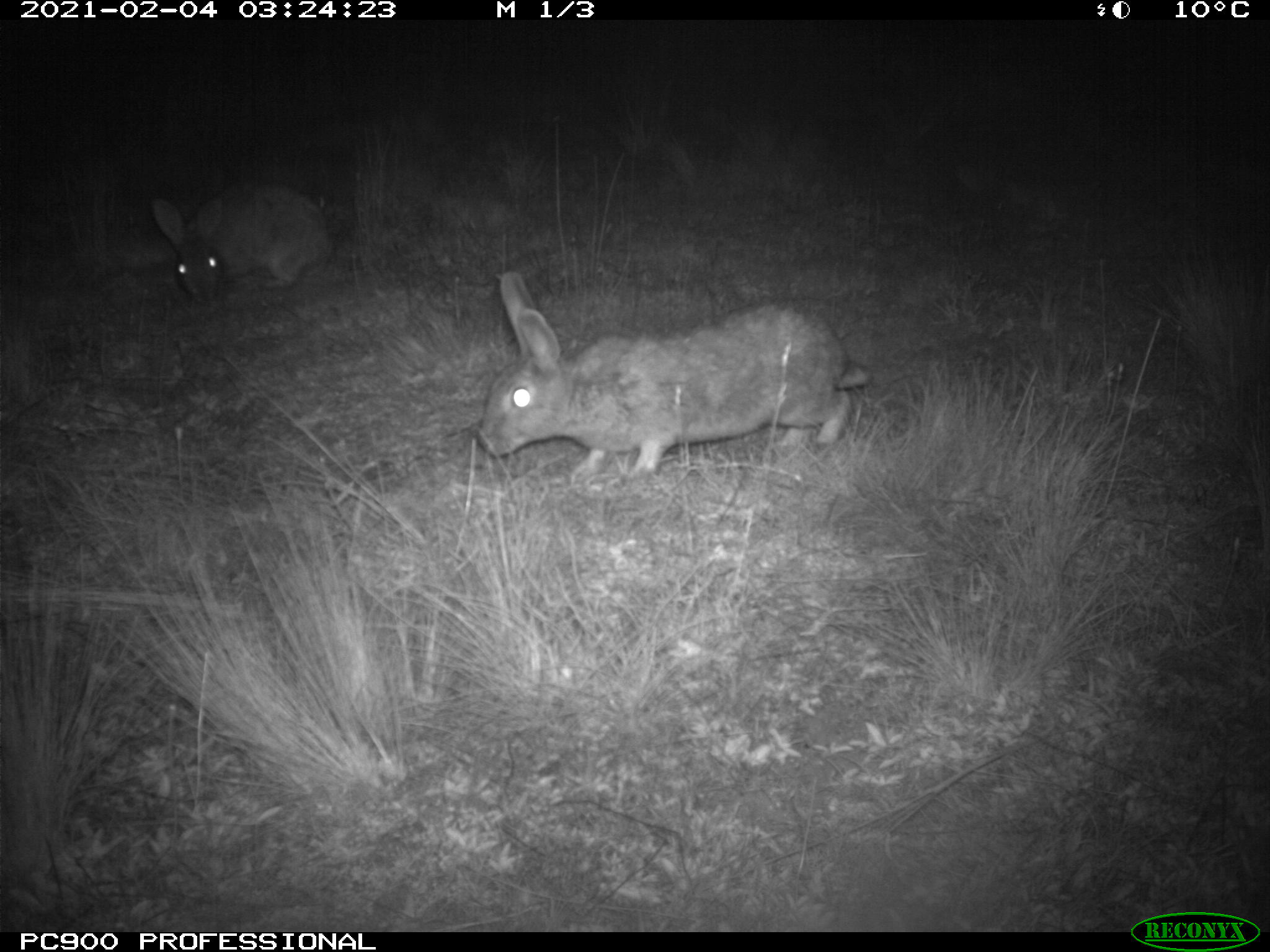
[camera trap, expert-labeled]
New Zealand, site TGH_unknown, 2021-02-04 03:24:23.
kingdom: Animalia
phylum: Chordata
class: Mammalia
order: Lagomorpha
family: Leporidae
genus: Oryctolagus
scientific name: Oryctolagus cuniculus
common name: european rabbit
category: rabbit